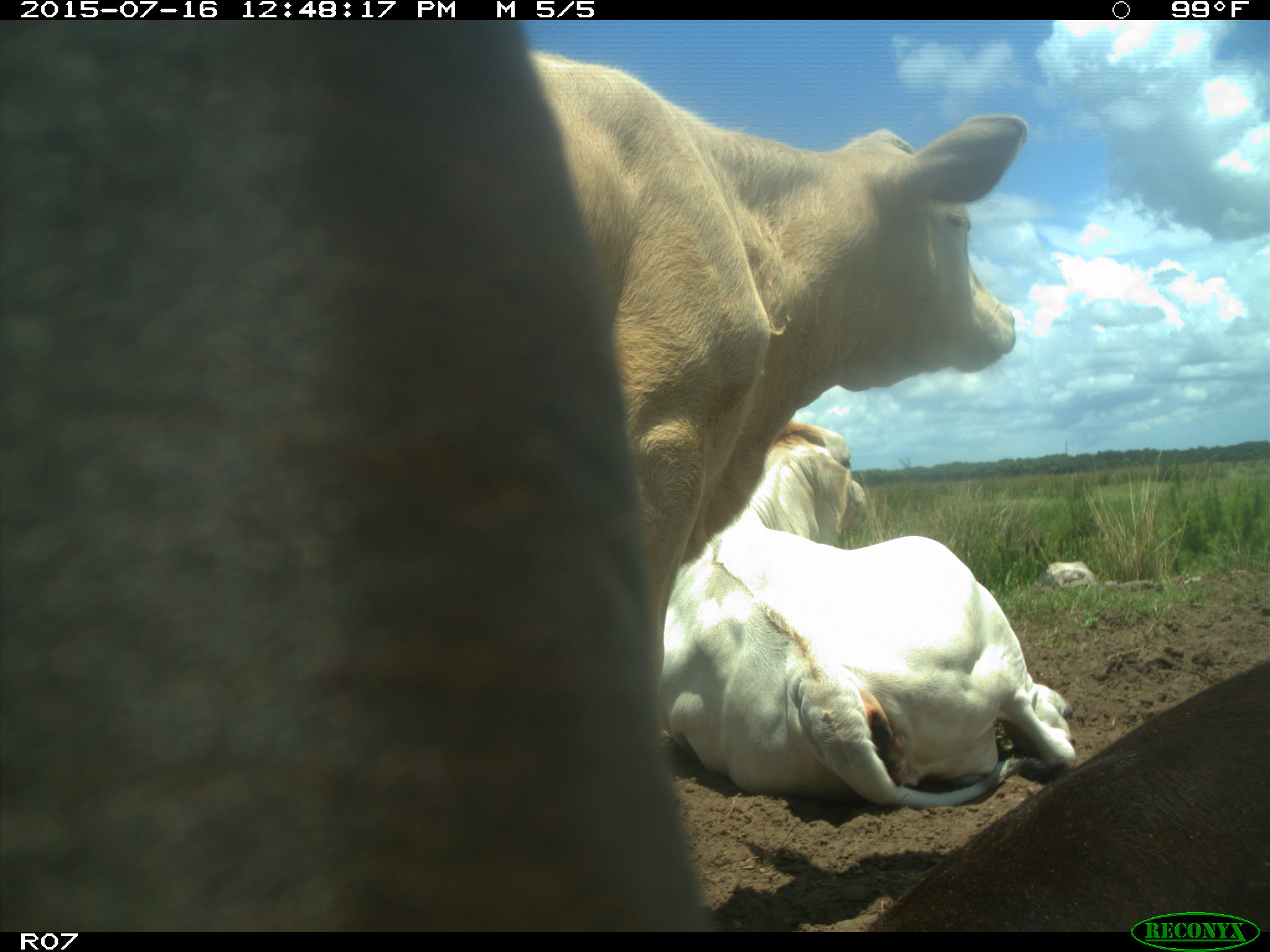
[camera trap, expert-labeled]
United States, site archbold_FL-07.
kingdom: Animalia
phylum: Chordata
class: Mammalia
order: Artiodactyla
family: Bovidae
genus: Bos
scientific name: Bos taurus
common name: domestic cow